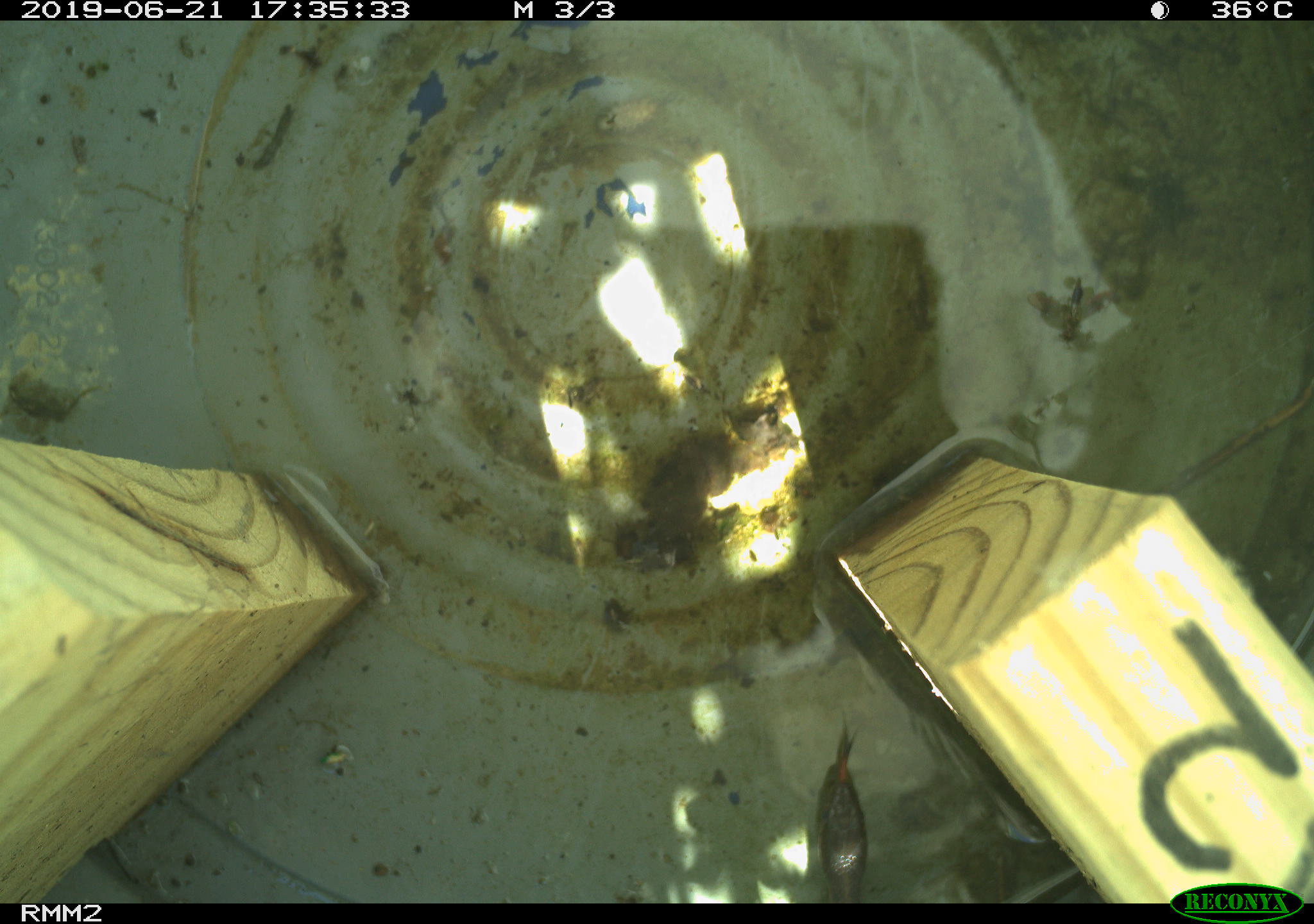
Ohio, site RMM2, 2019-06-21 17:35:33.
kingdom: Animalia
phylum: Chordata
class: Reptilia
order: Squamata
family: Colubridae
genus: Thamnophis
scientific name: Thamnophis sirtalis sirtalis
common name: eastern gartersnake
Eastern gartersnake (Thamnophis sirtalis sirtalis).